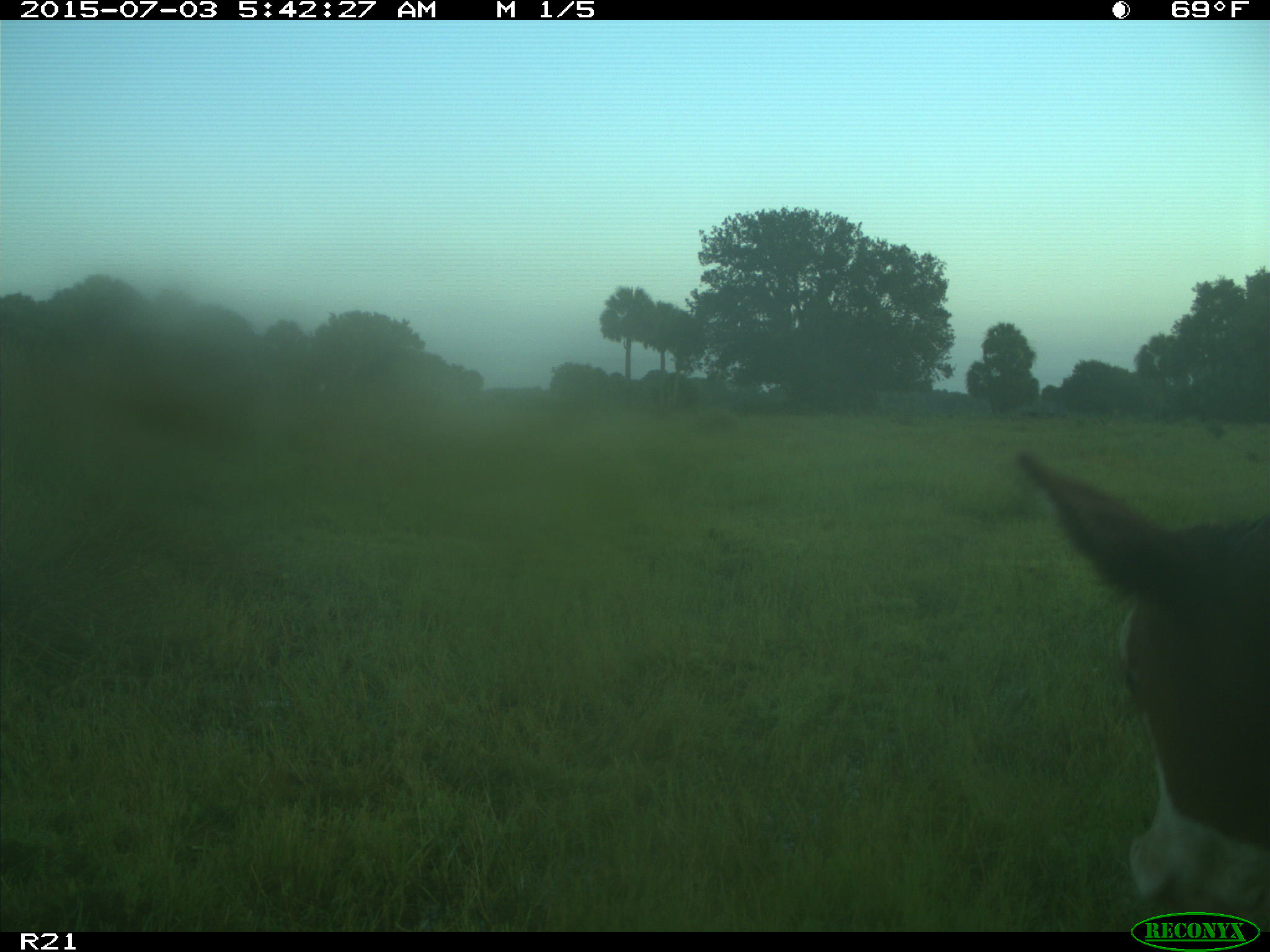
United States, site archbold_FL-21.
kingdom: Animalia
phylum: Chordata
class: Mammalia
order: Artiodactyla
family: Bovidae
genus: Bos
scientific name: Bos taurus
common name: domestic cow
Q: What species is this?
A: Bos taurus (domestic cow).